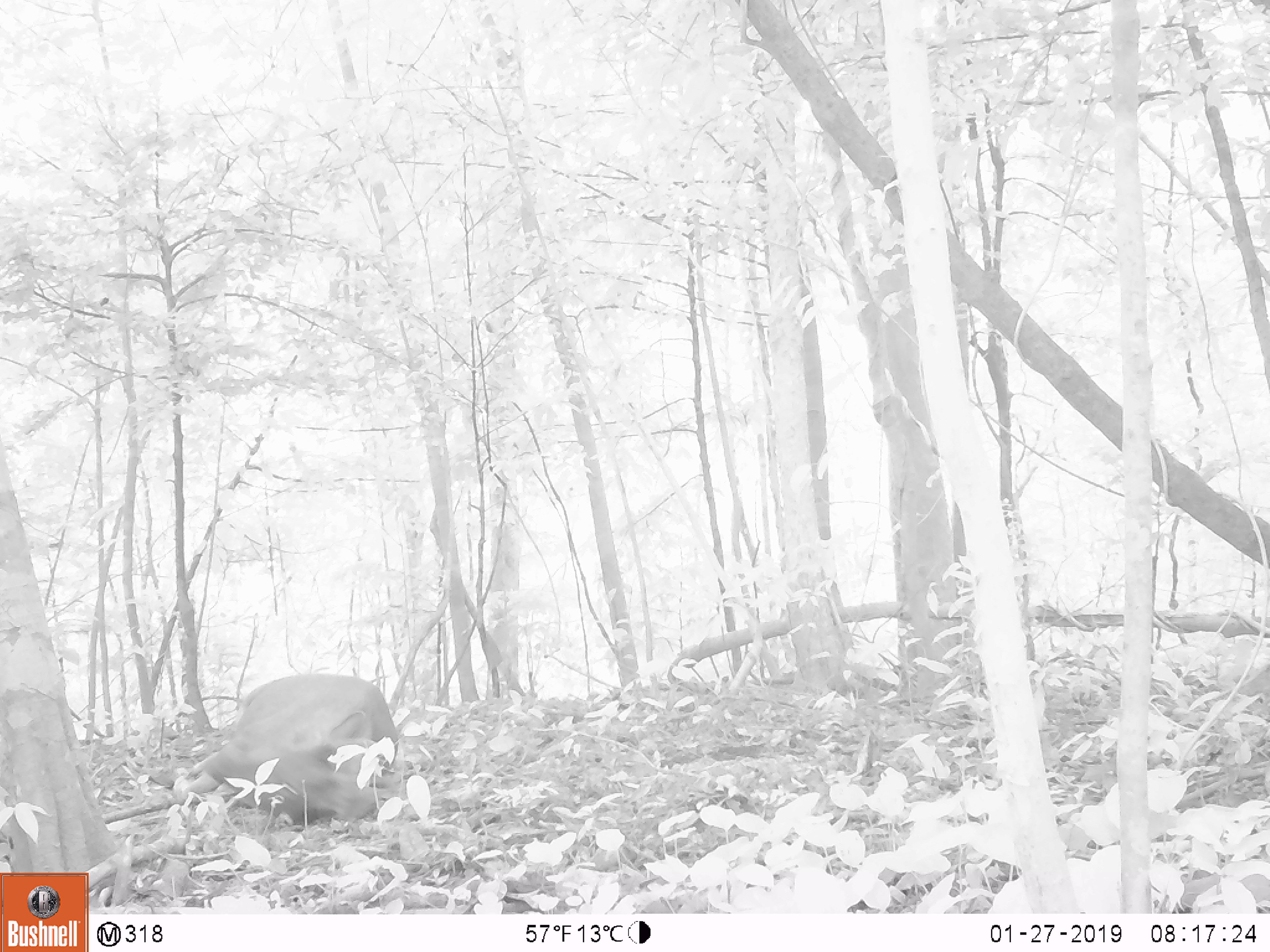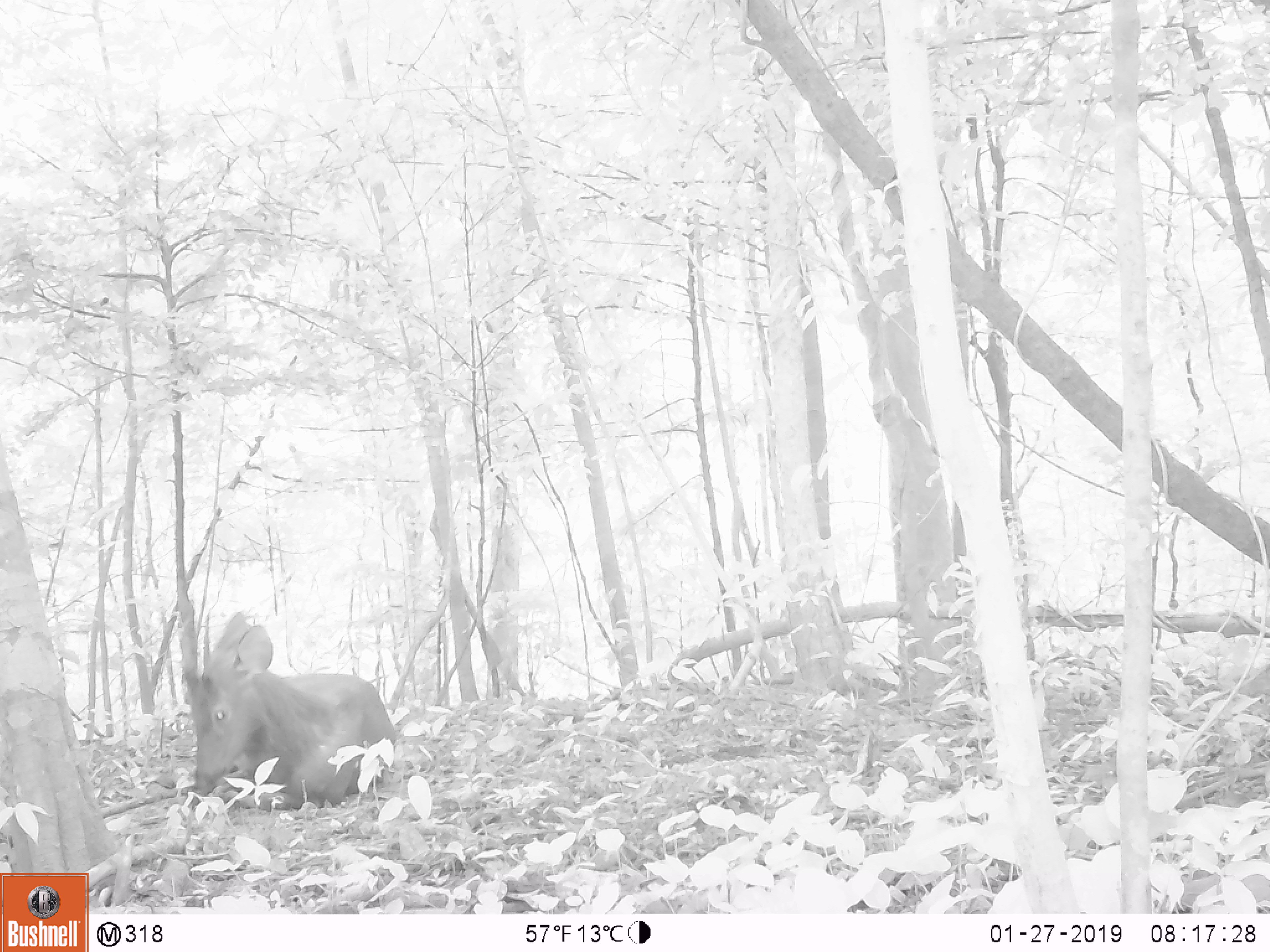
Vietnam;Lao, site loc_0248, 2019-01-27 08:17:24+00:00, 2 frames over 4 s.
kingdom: Animalia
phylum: Chordata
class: Mammalia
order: Artiodactyla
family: Cervidae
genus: Rusa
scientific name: Rusa unicolor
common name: sambar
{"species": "sambar (Rusa unicolor)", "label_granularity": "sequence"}